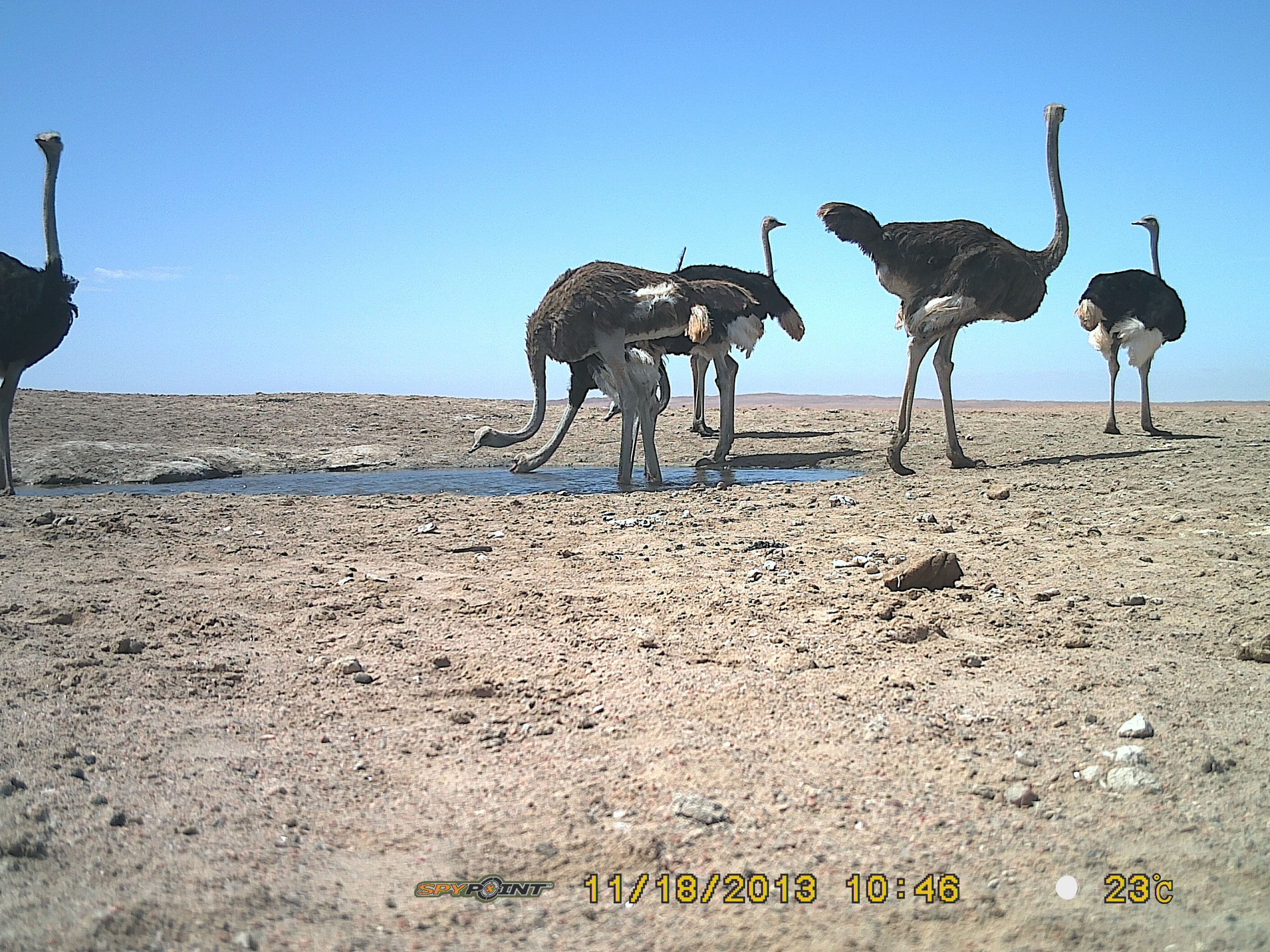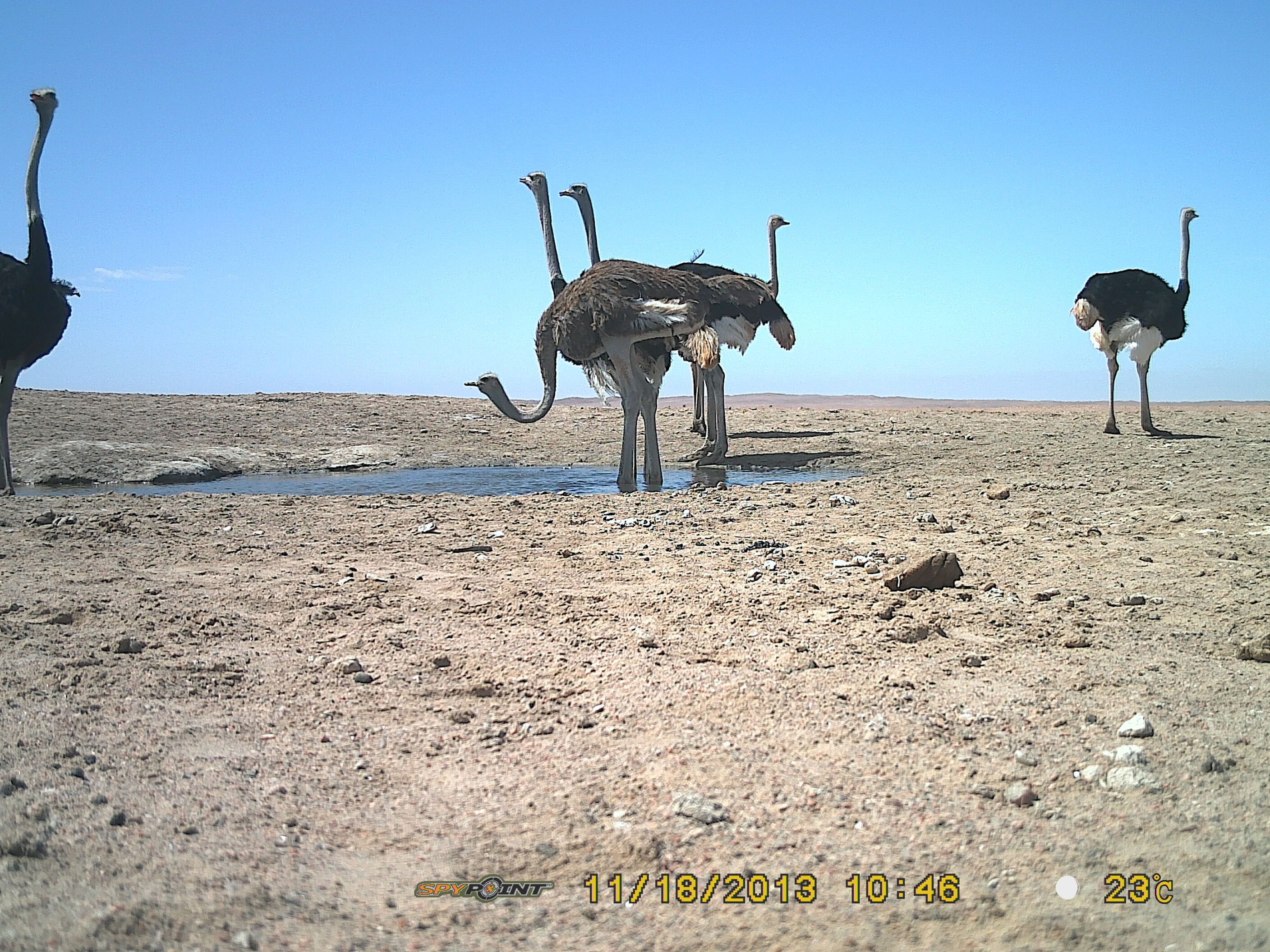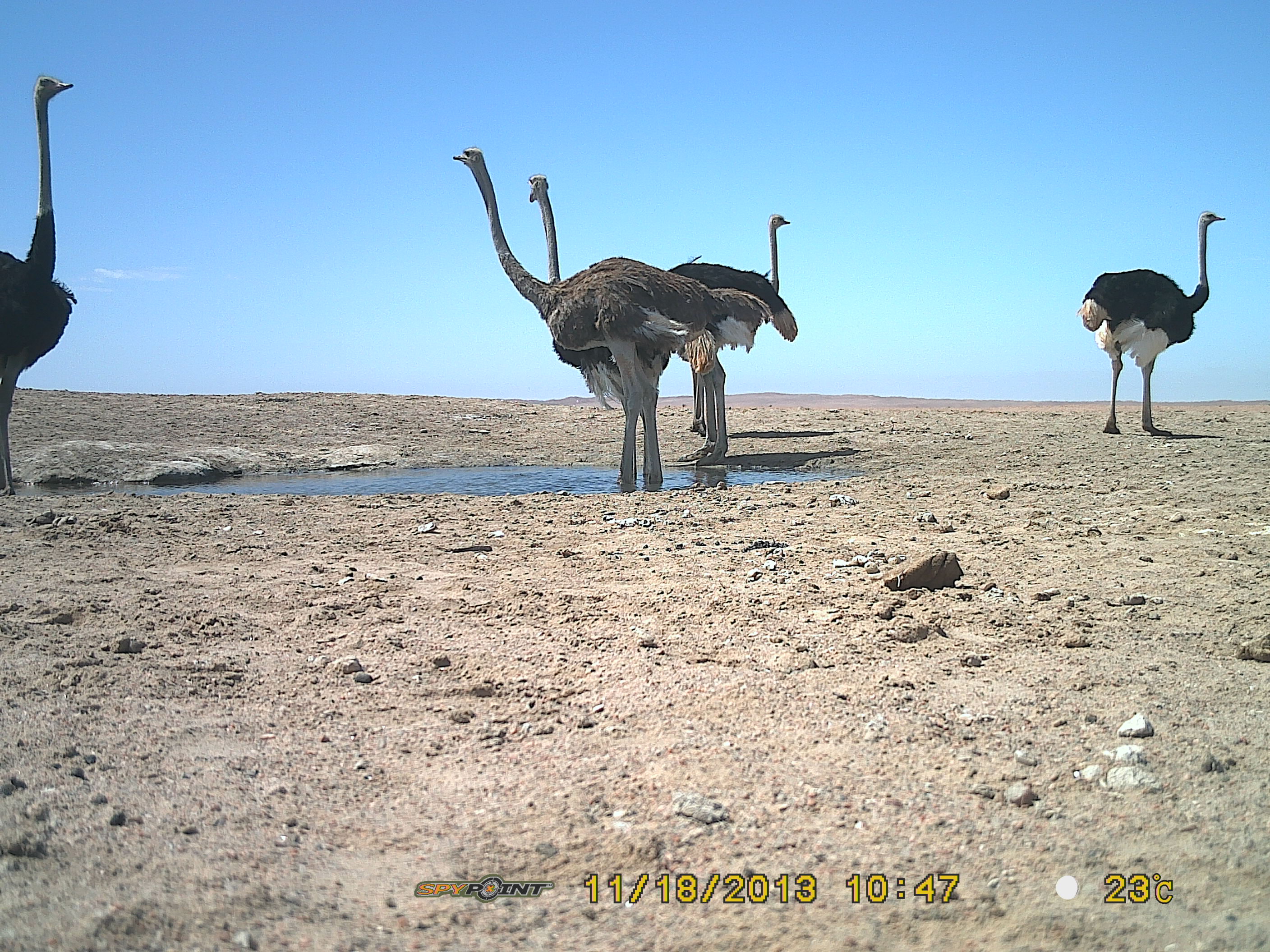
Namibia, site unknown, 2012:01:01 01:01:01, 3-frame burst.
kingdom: Animalia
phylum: Chordata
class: Aves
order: Struthioniformes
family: Struthionidae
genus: Struthio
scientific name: Struthio camelus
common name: common ostrich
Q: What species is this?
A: Struthio camelus (common ostrich).